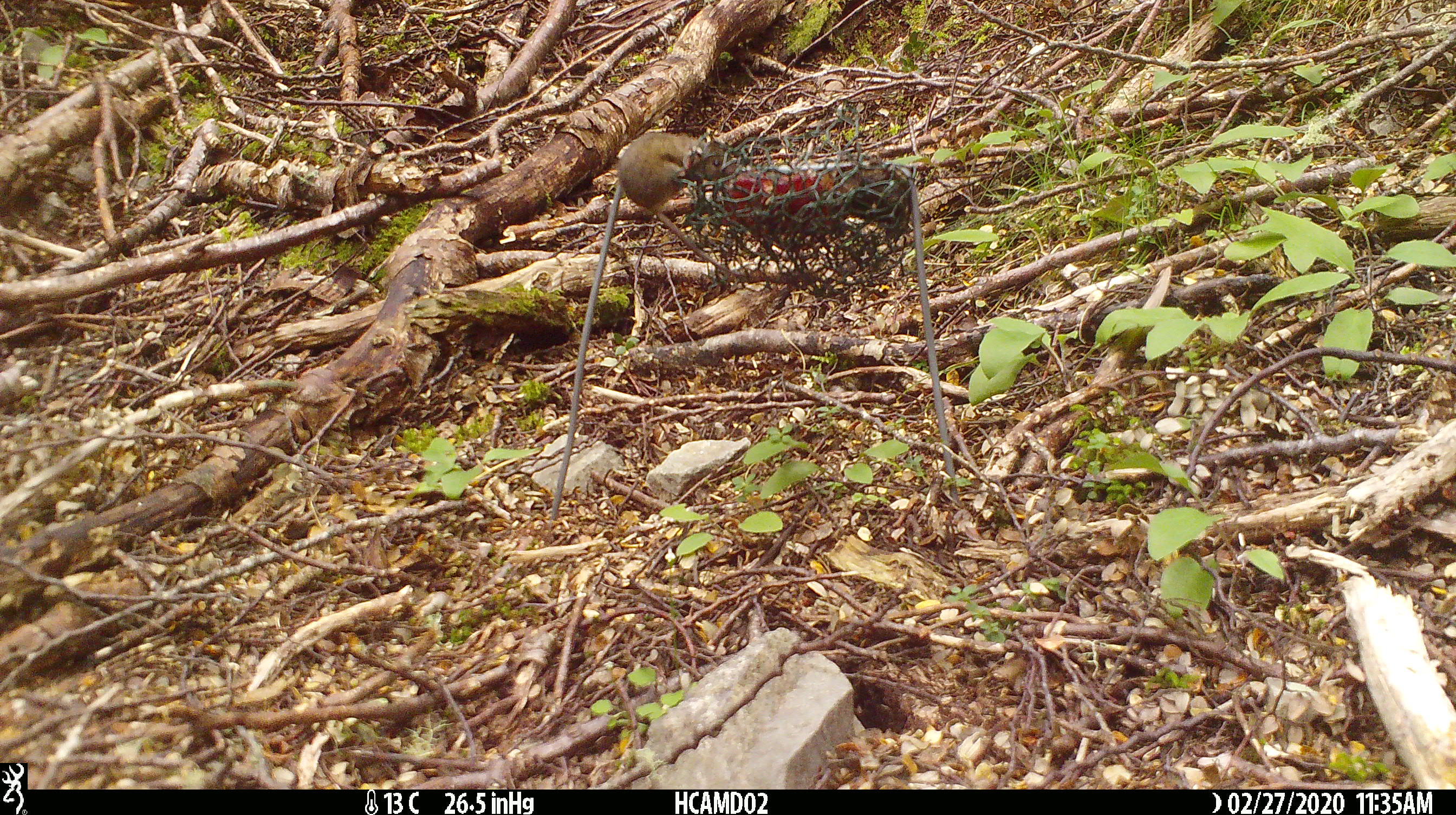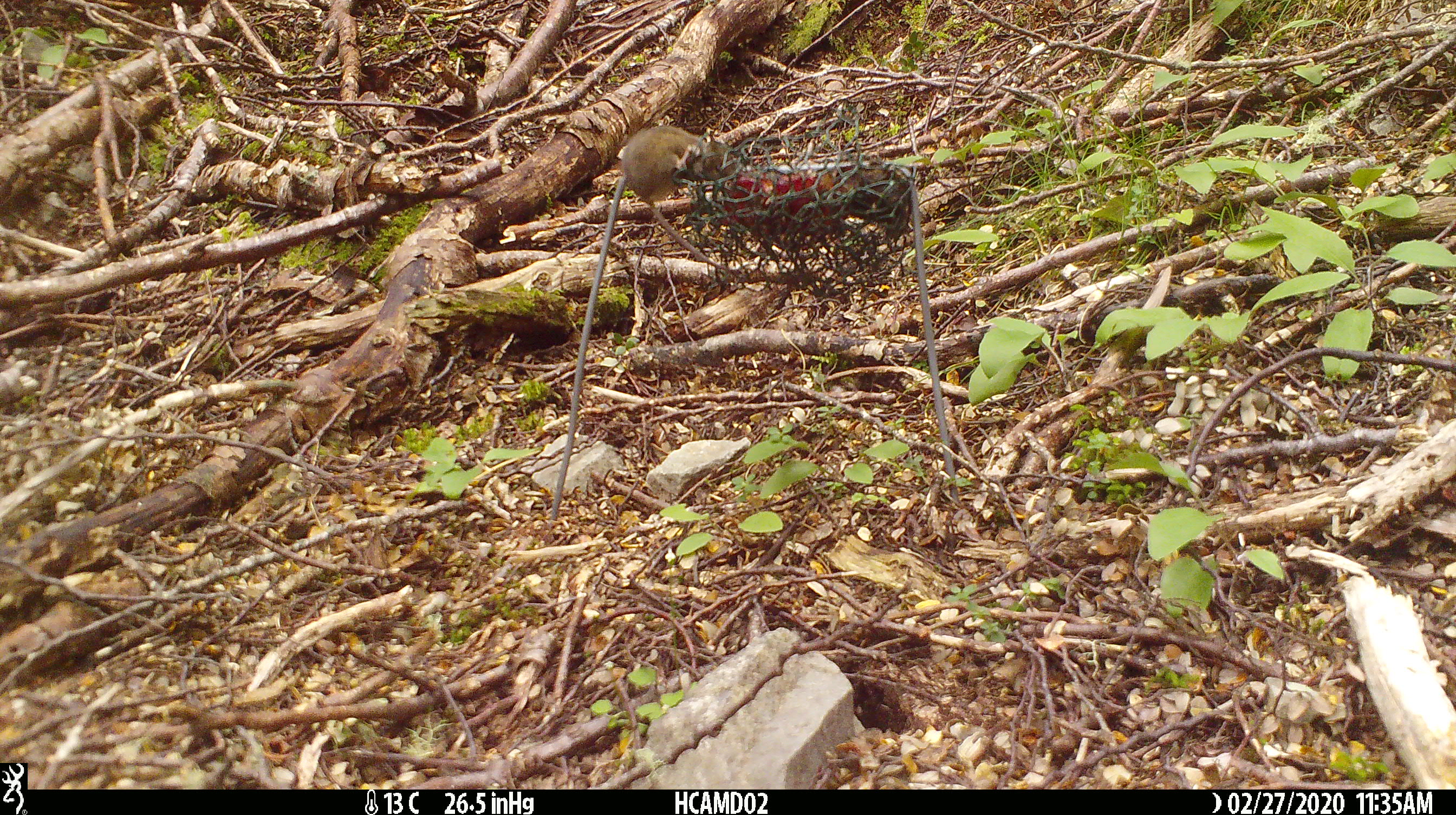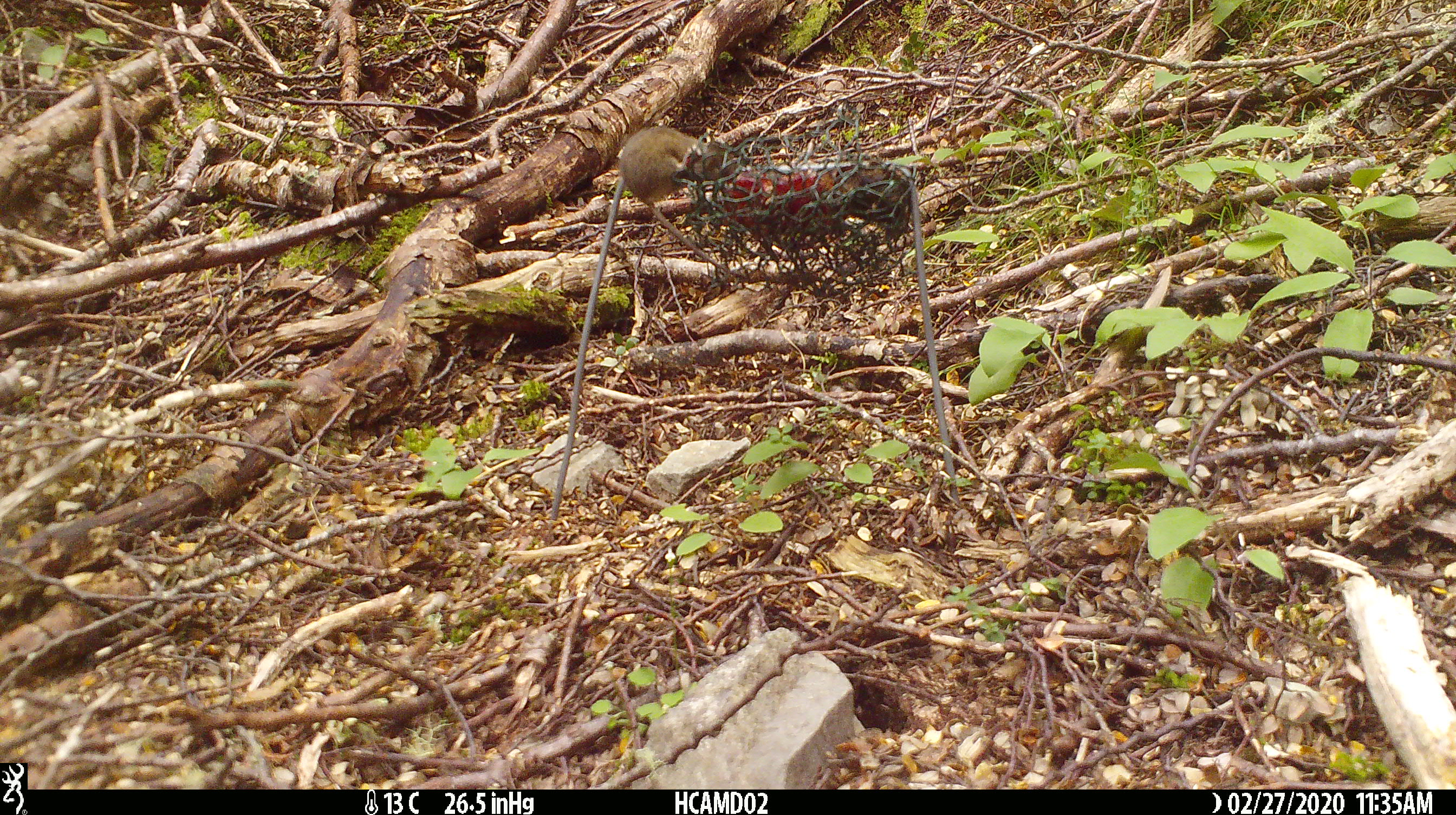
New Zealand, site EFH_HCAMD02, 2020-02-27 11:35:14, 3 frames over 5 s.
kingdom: Animalia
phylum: Chordata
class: Mammalia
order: Rodentia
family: Muridae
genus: Mus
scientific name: Mus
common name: mouse